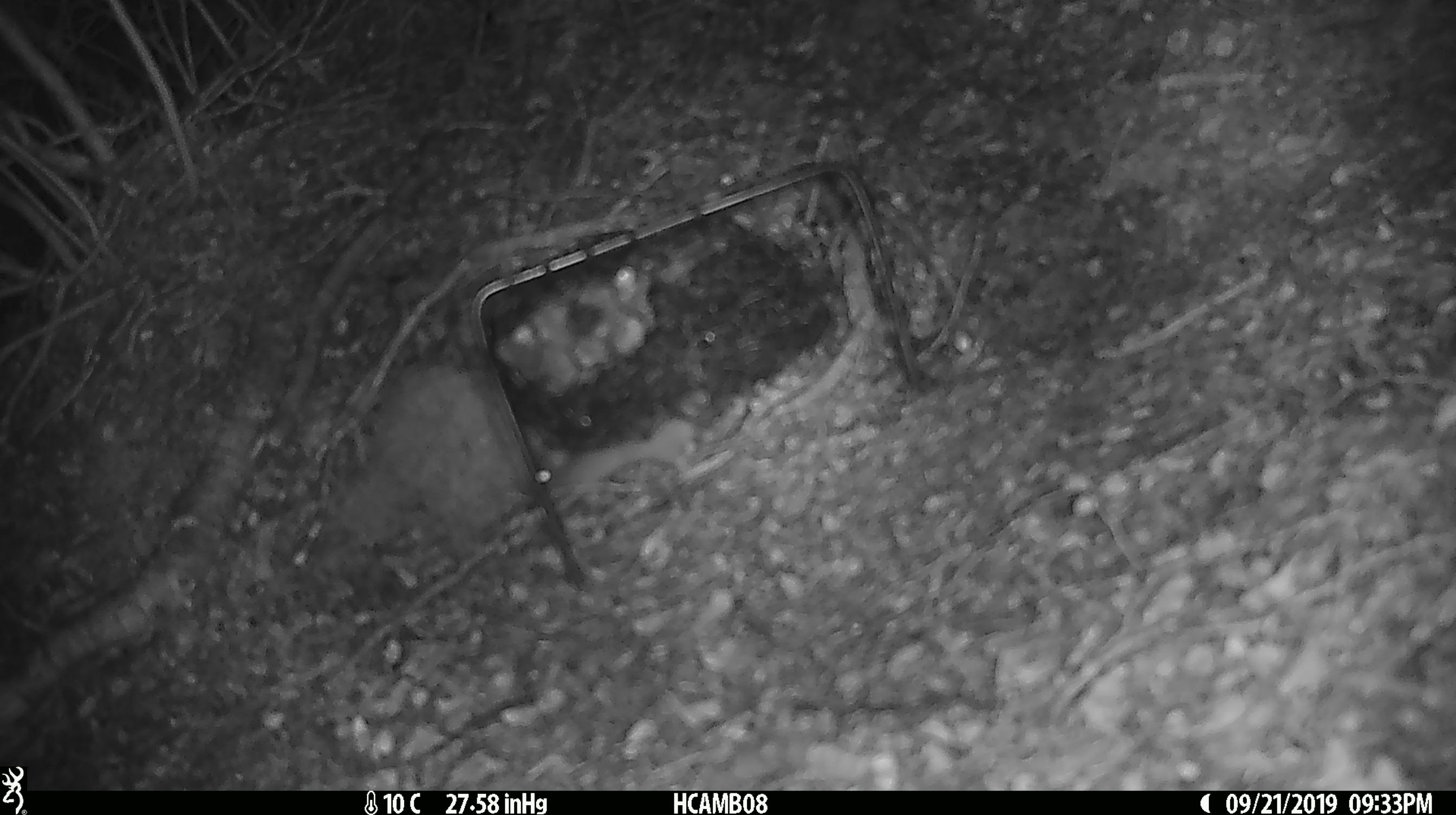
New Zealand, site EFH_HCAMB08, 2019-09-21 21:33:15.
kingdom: Animalia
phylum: Chordata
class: Mammalia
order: Rodentia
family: Muridae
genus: Mus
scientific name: Mus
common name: mouse